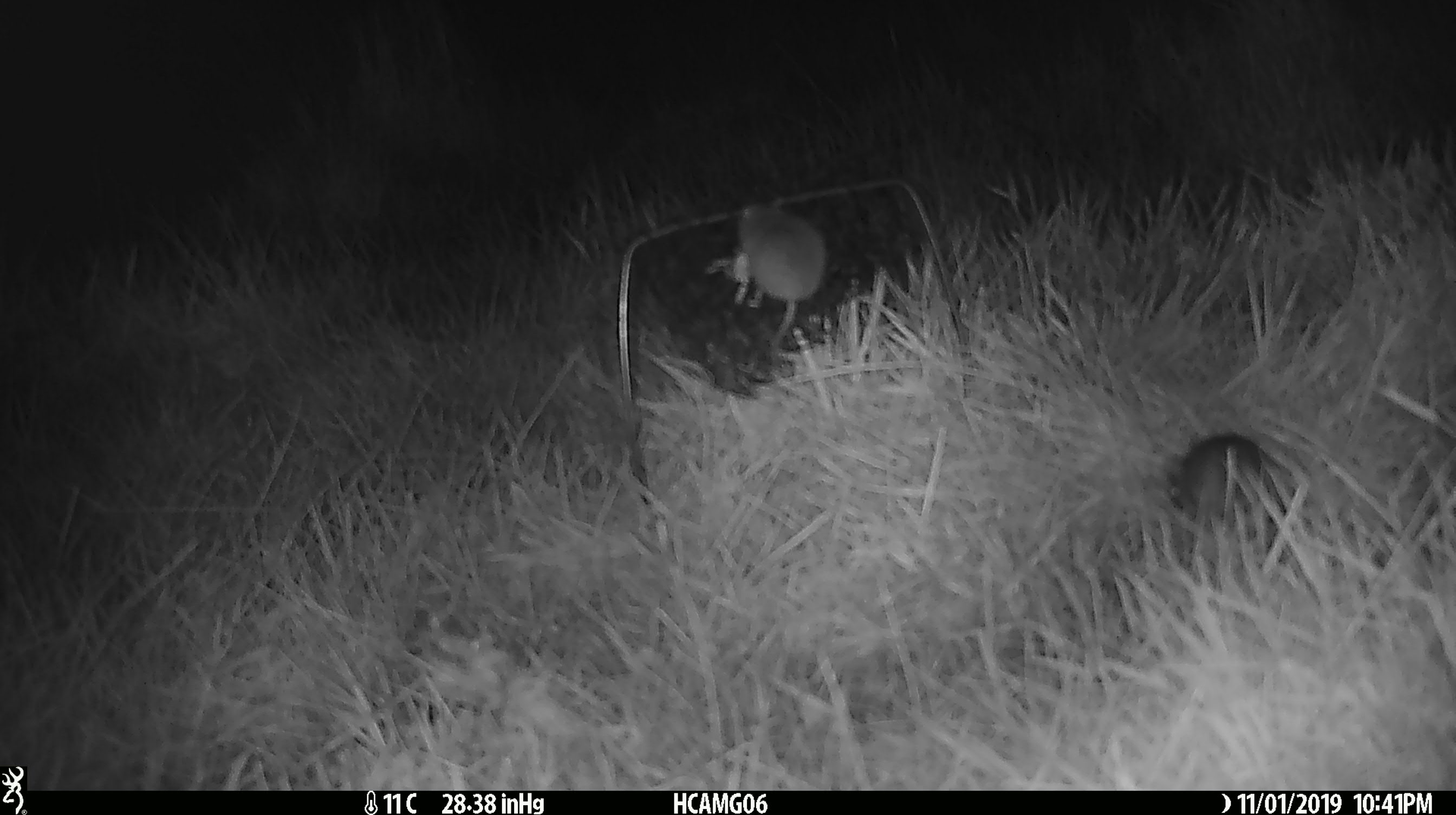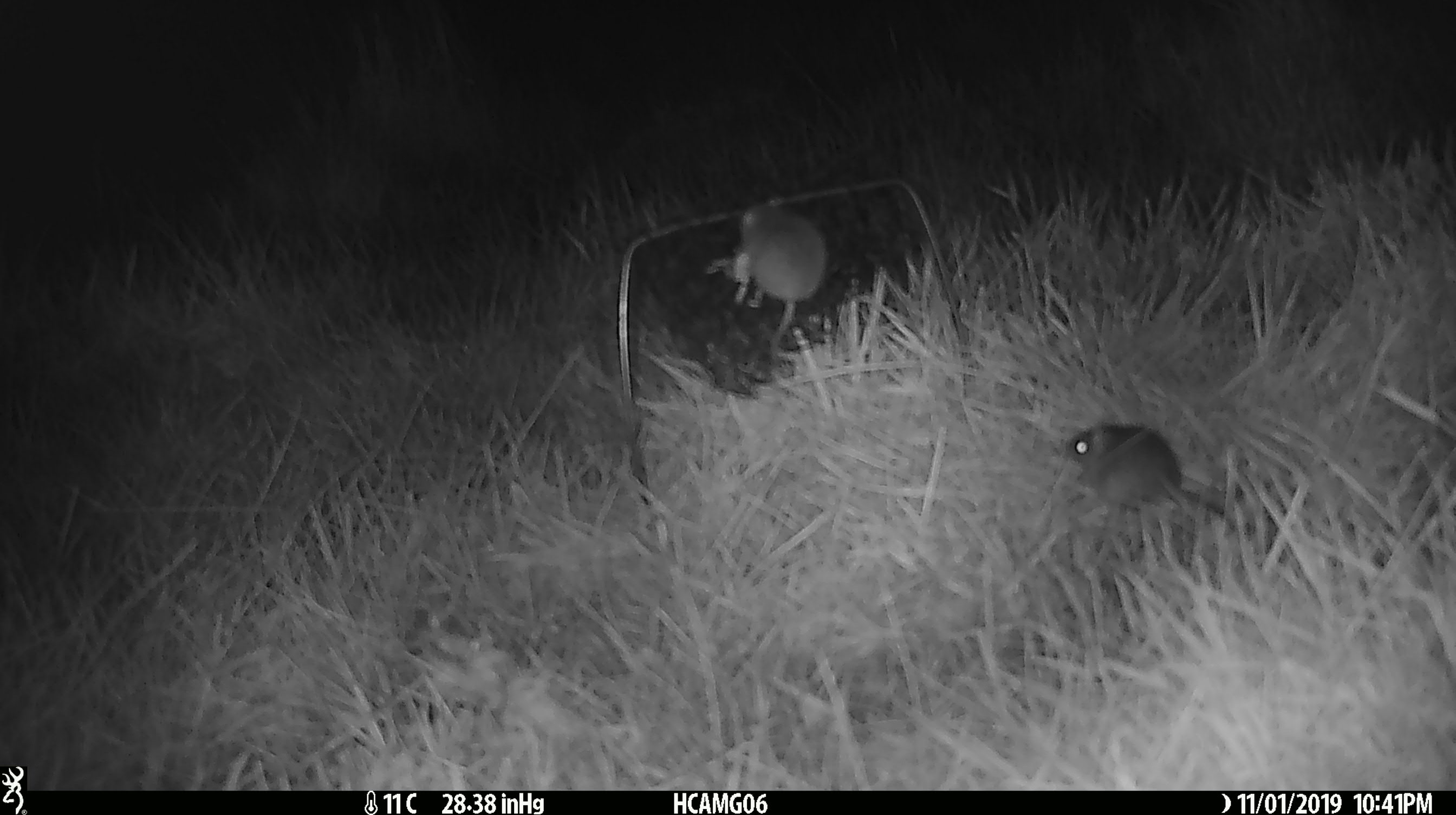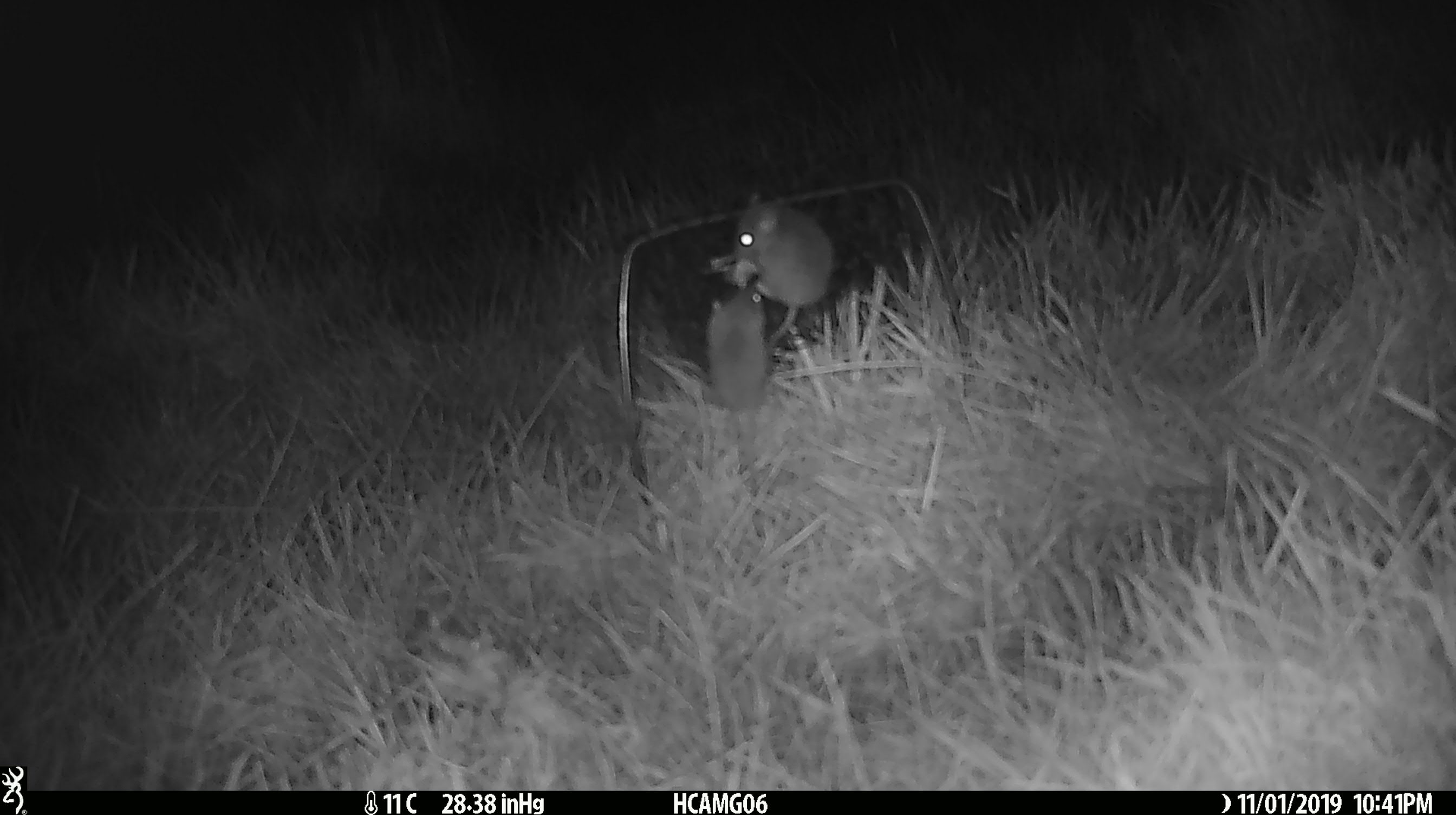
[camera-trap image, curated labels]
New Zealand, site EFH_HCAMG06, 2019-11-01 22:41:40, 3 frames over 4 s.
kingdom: Animalia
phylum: Chordata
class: Mammalia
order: Rodentia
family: Muridae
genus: Mus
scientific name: Mus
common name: mouse